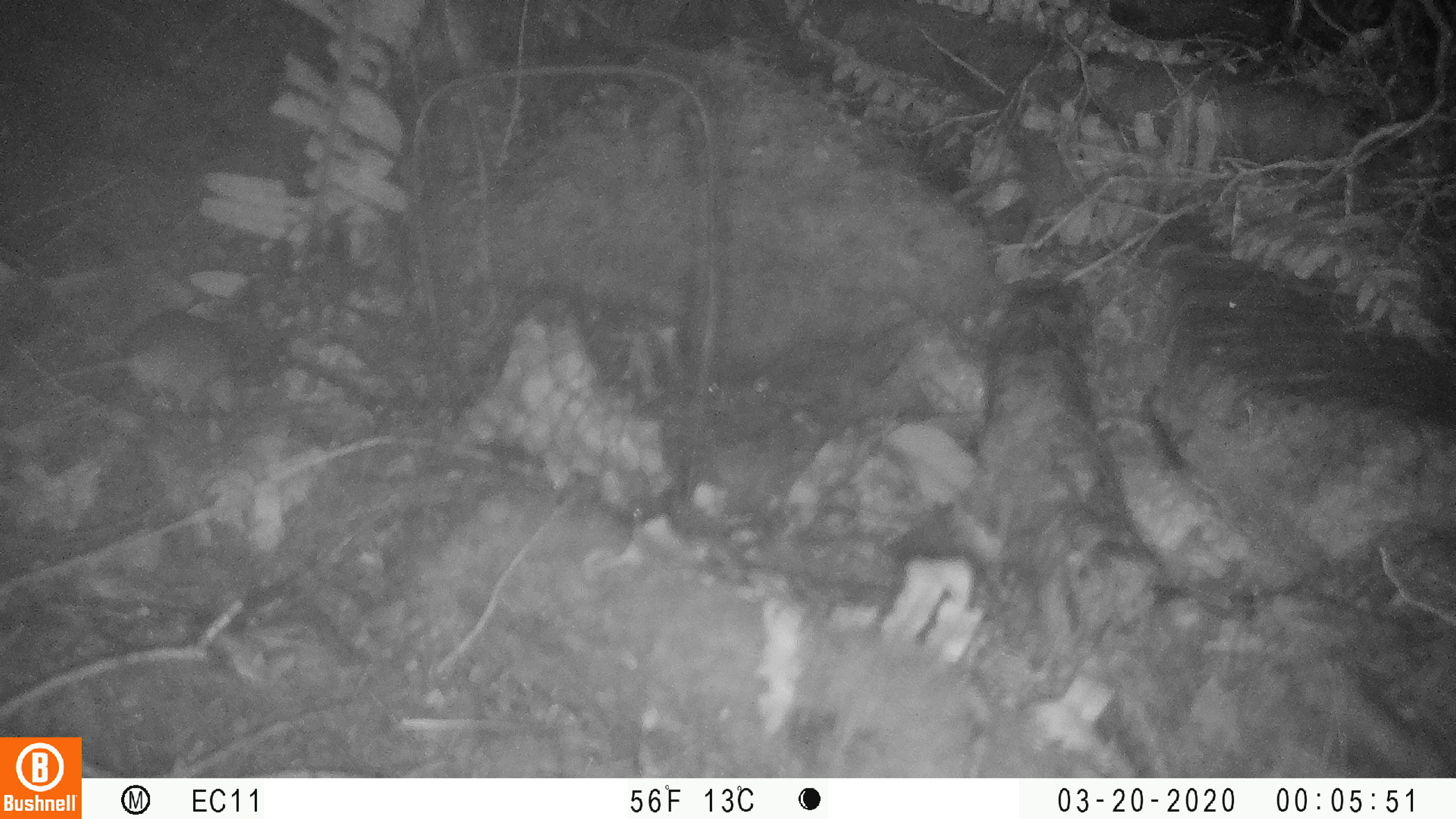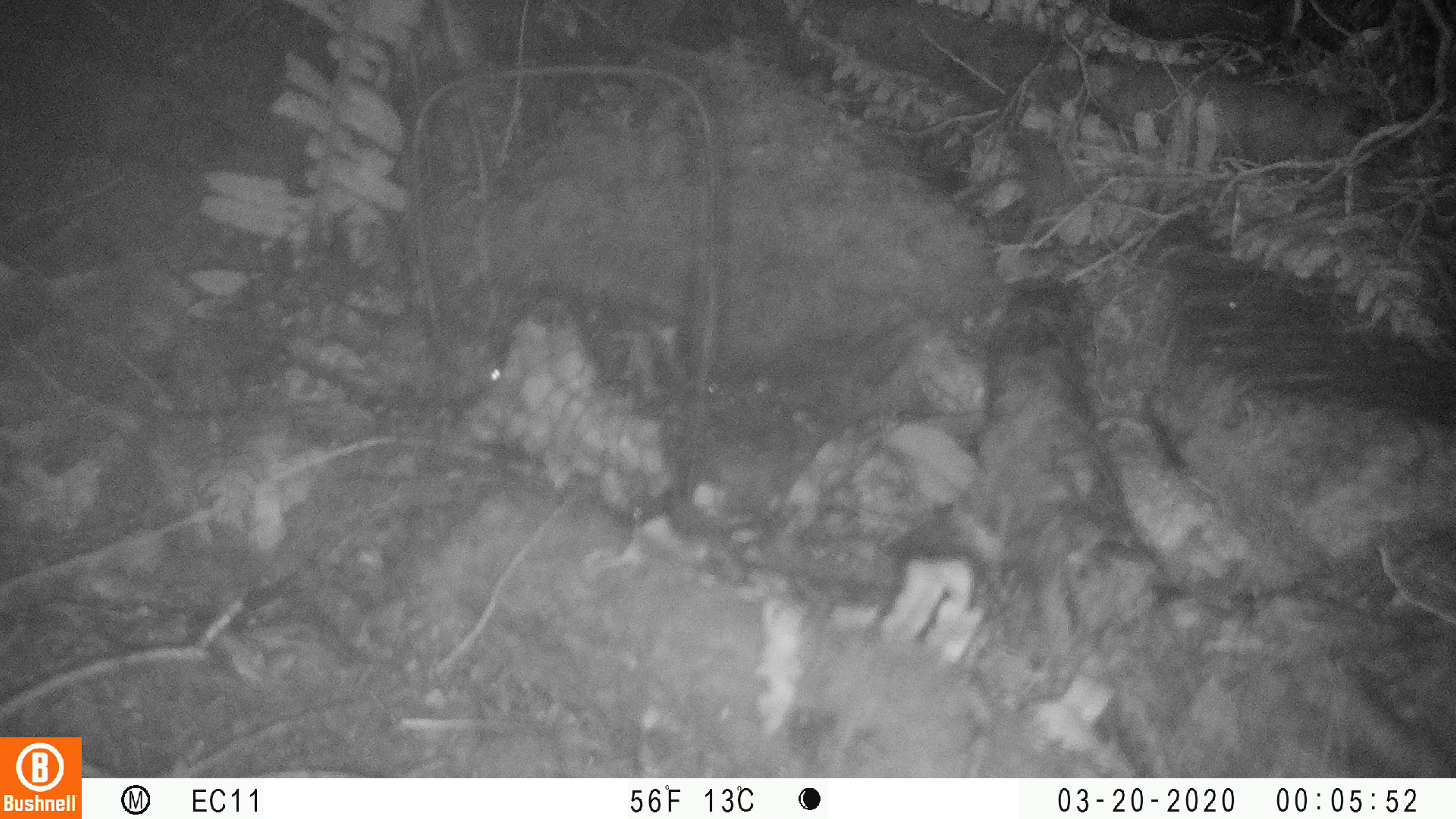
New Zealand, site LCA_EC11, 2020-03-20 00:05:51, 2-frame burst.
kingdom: Animalia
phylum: Chordata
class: Mammalia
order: Rodentia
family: Muridae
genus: Rattus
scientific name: Rattus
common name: rat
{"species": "rat (Rattus)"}